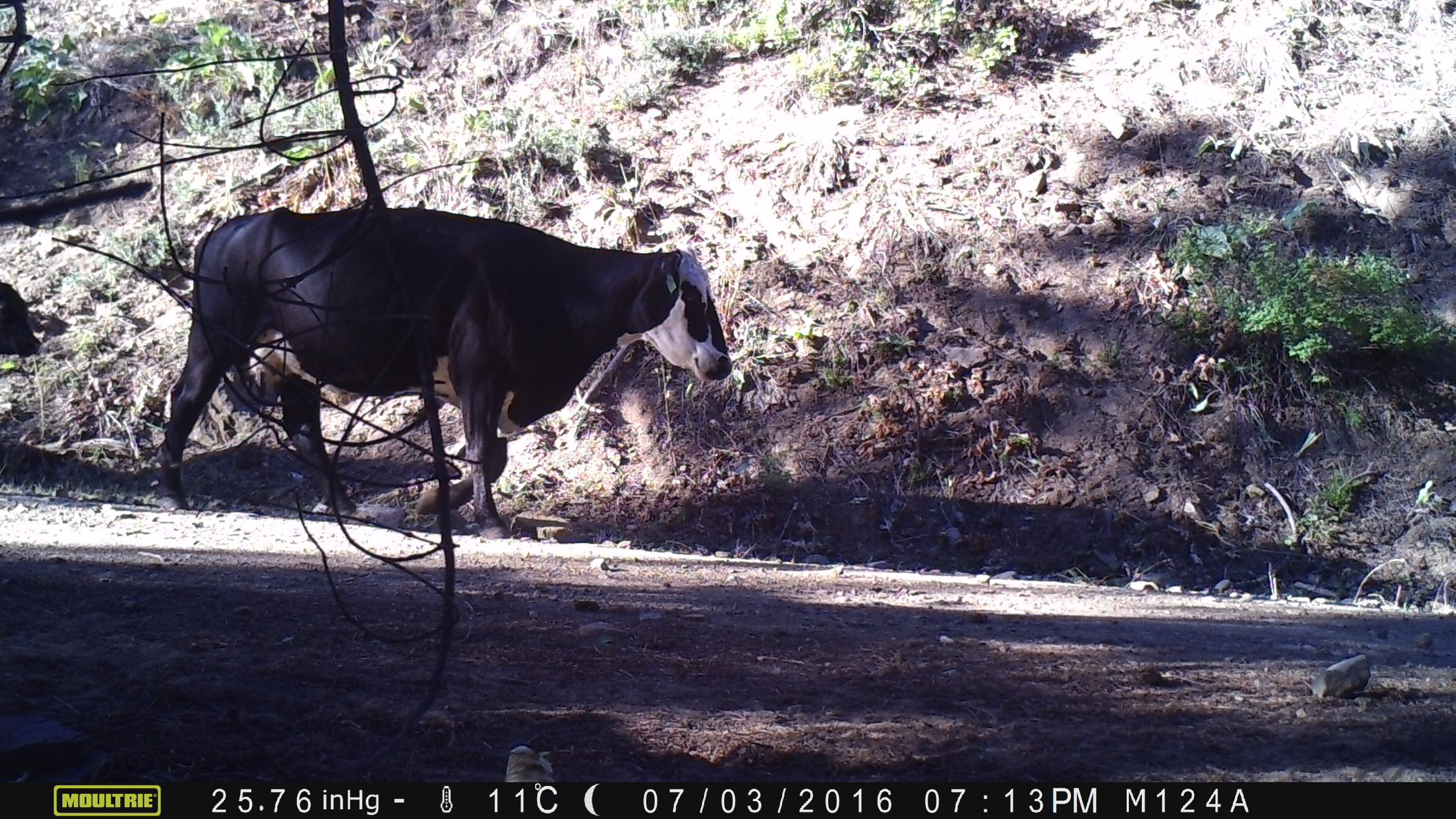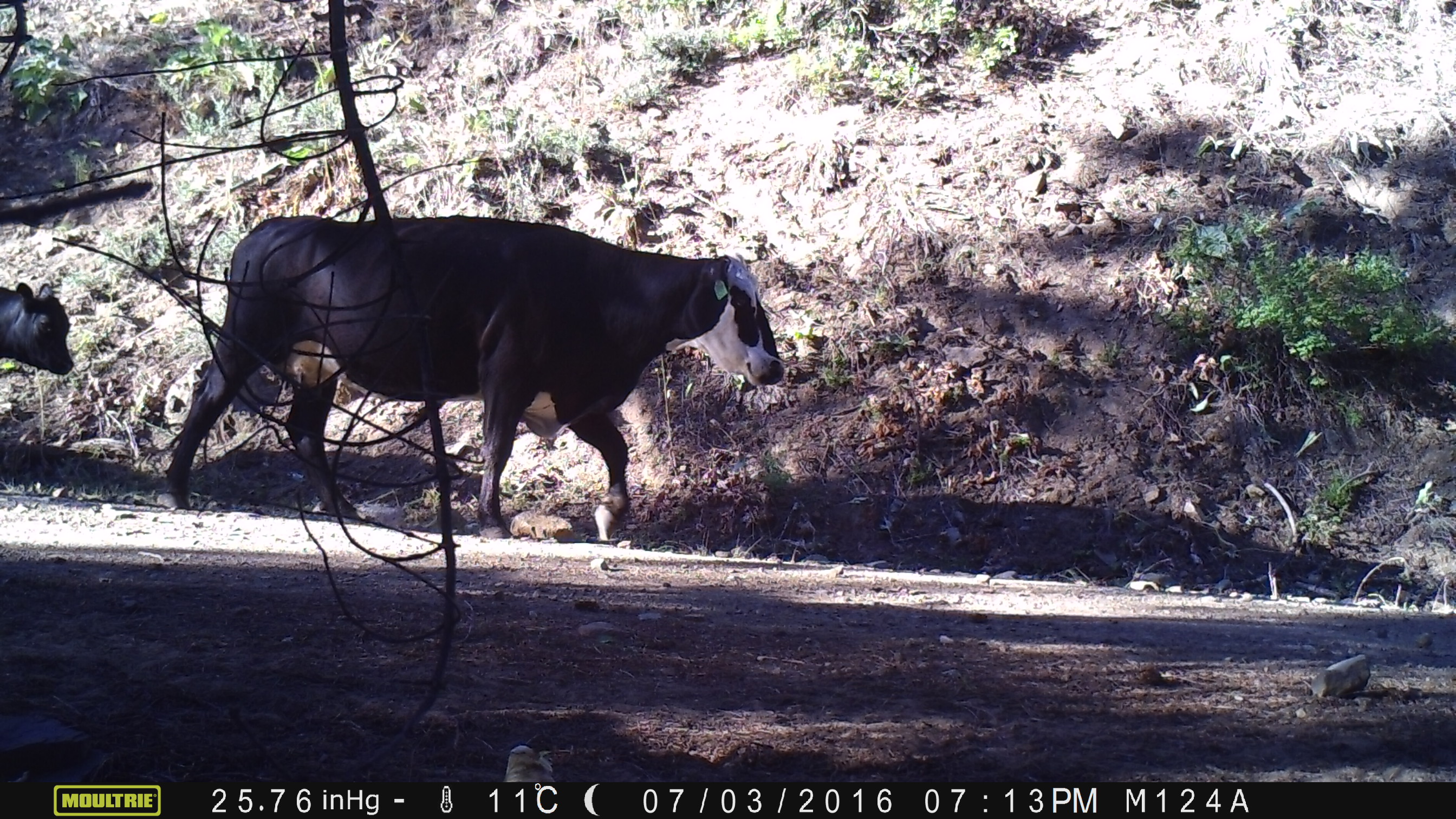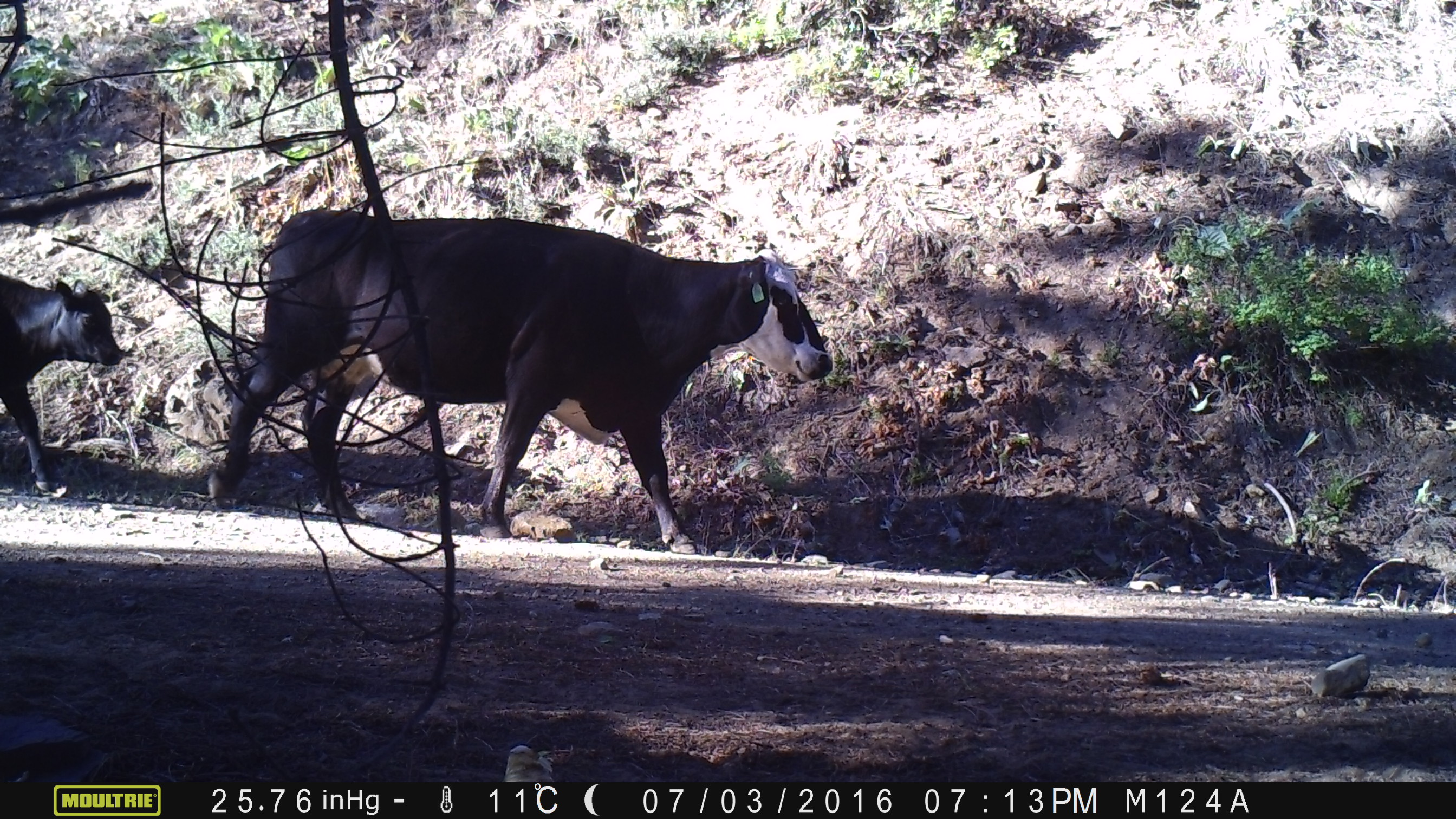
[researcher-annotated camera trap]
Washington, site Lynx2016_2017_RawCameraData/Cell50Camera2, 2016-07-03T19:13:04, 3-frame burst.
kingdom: Animalia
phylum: Chordata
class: Mammalia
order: Artiodactyla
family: Bovidae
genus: Bos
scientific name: Bos taurus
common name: domestic cattle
Domestic cattle (Bos taurus). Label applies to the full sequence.